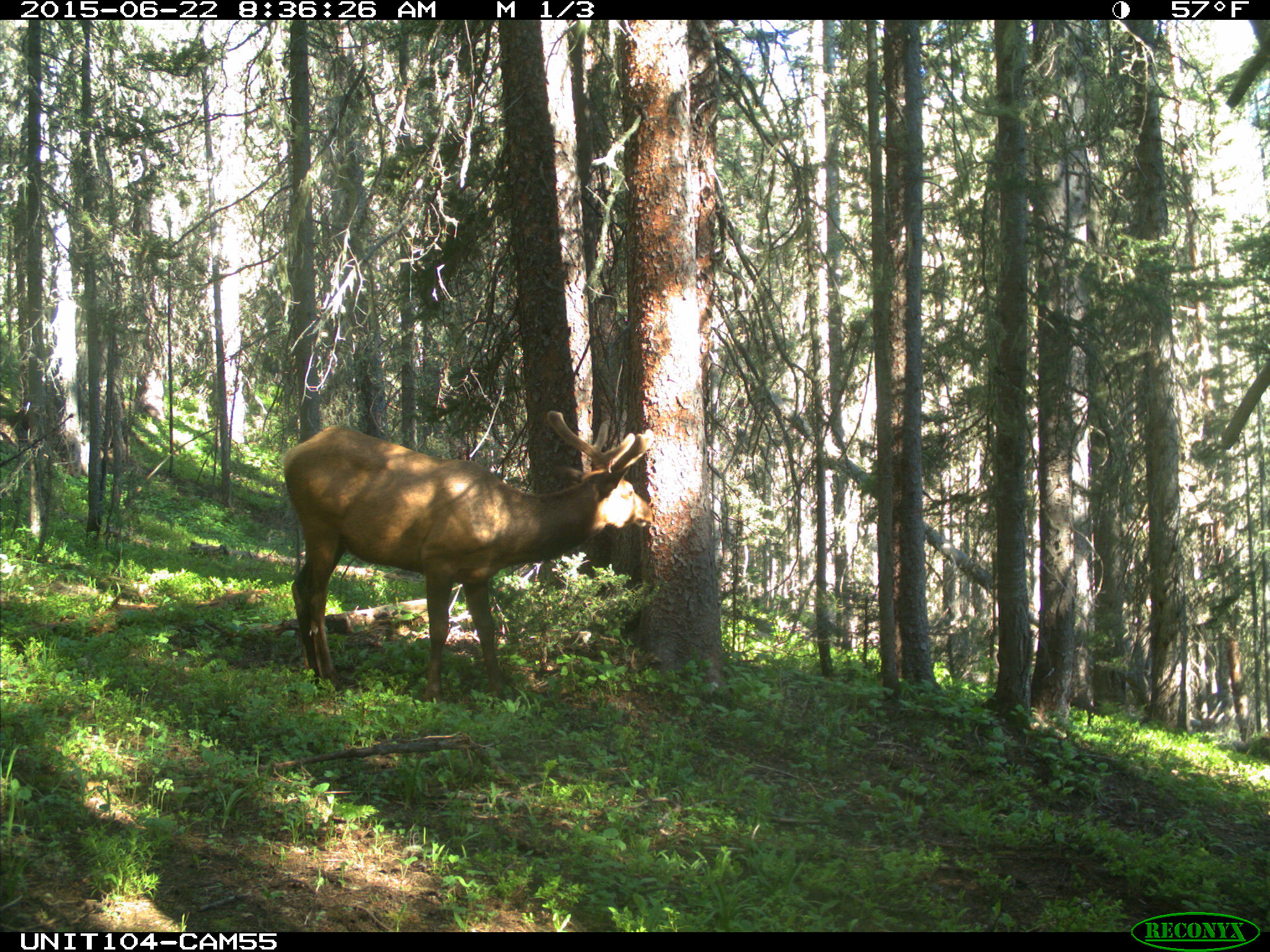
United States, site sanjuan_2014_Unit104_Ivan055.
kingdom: Animalia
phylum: Chordata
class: Mammalia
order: Artiodactyla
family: Cervidae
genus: Cervus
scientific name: Cervus elaphus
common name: red deer